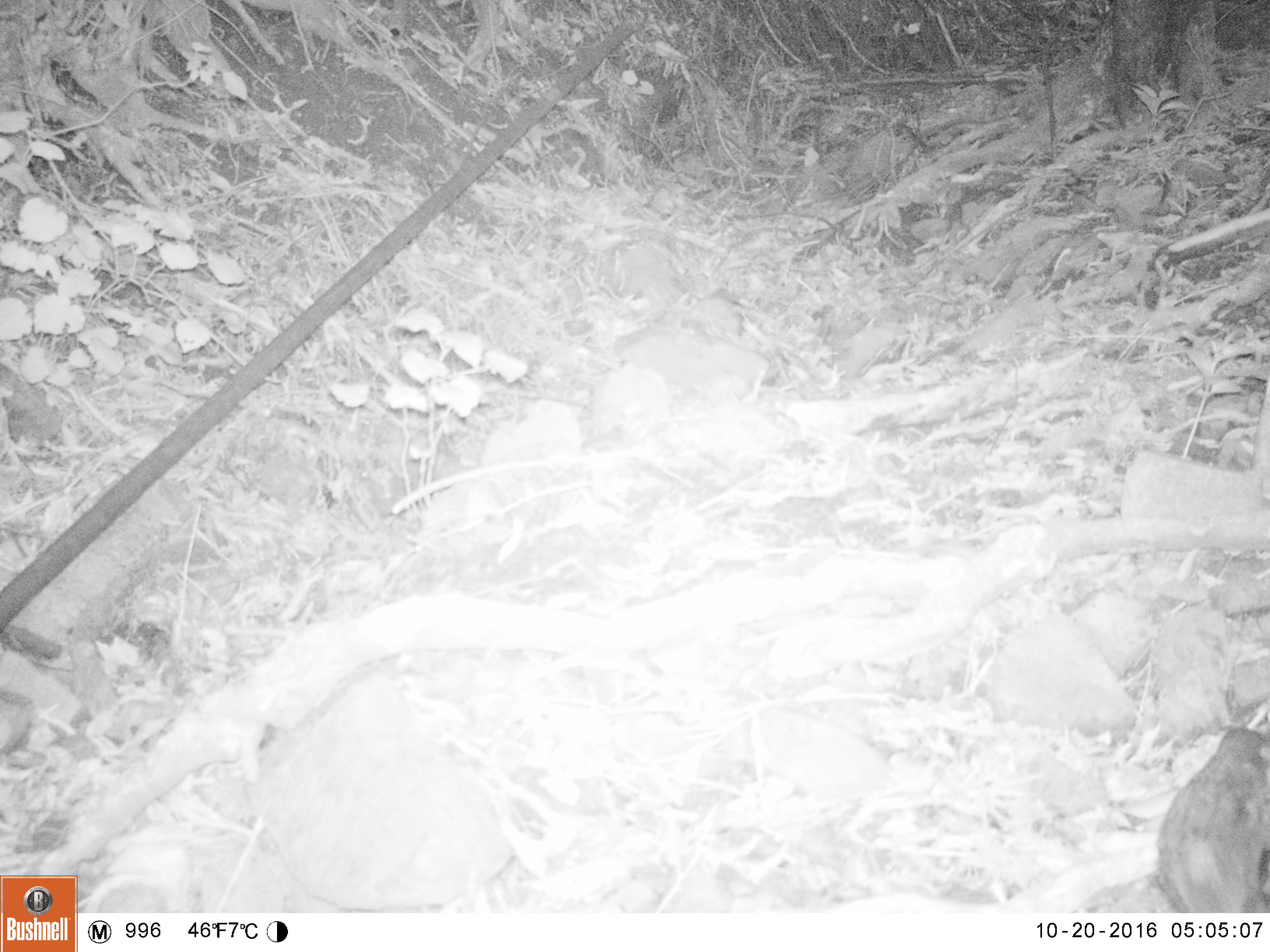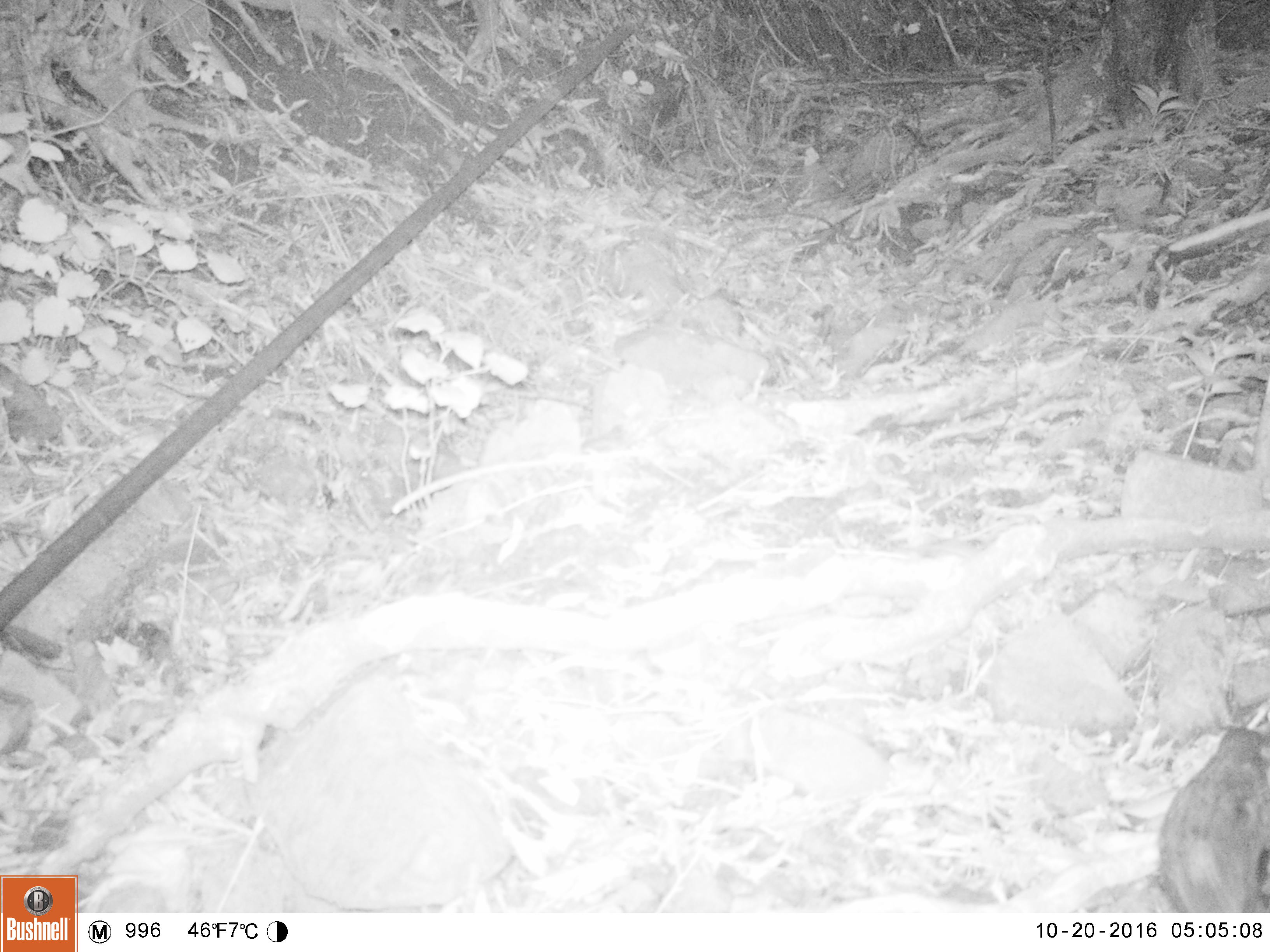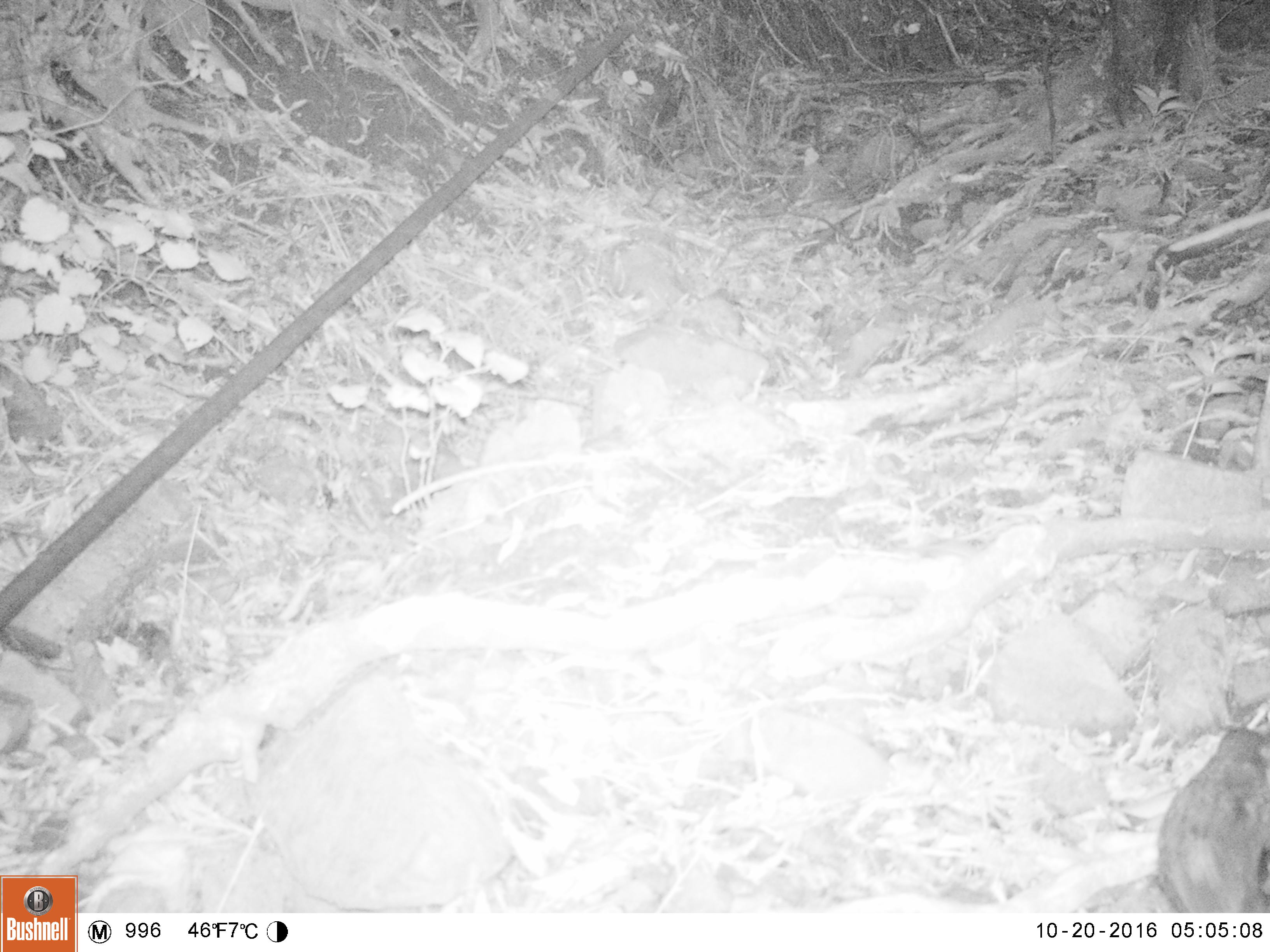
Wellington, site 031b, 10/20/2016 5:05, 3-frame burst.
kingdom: Animalia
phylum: Chordata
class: Aves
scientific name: Aves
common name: bird